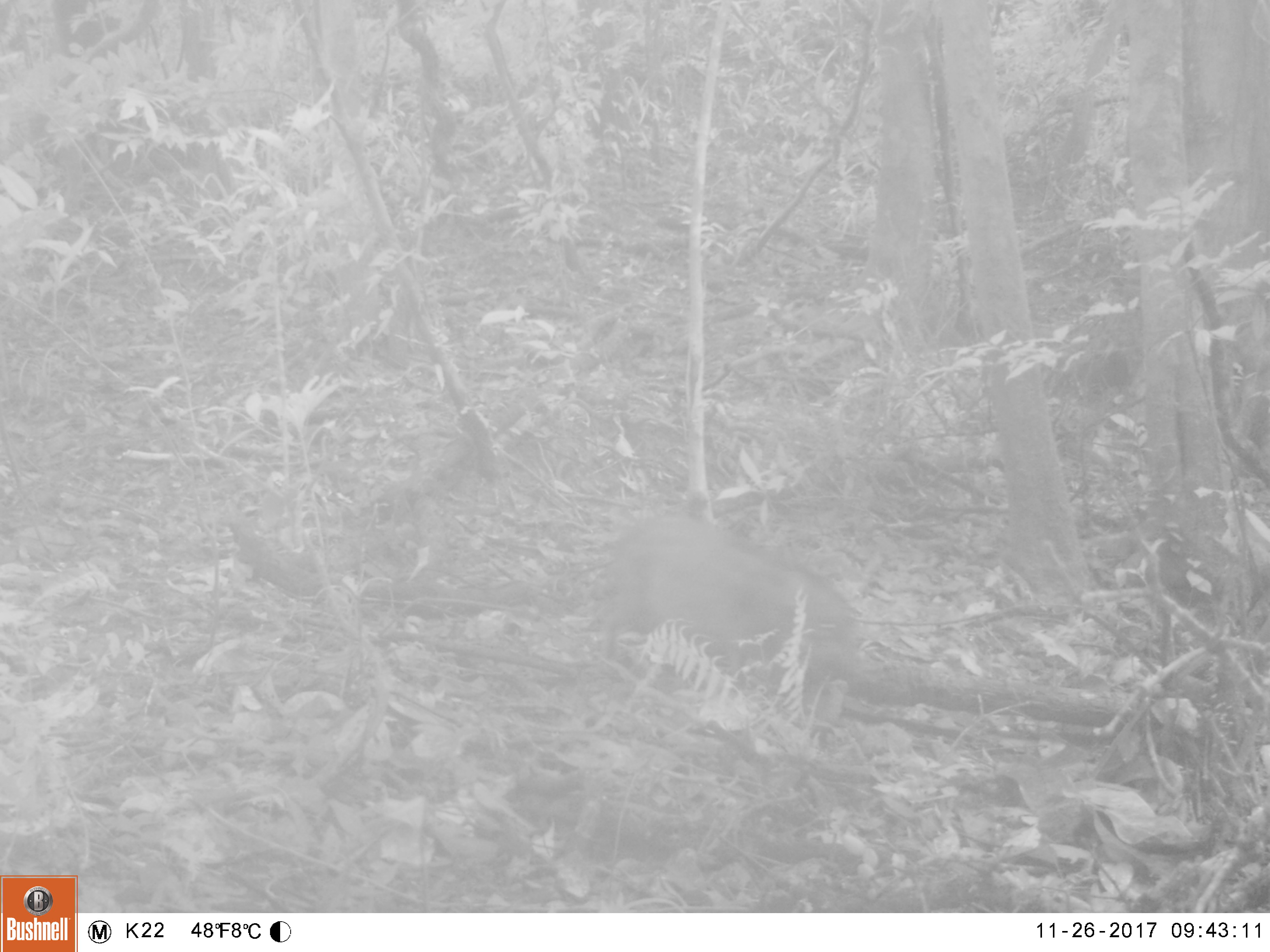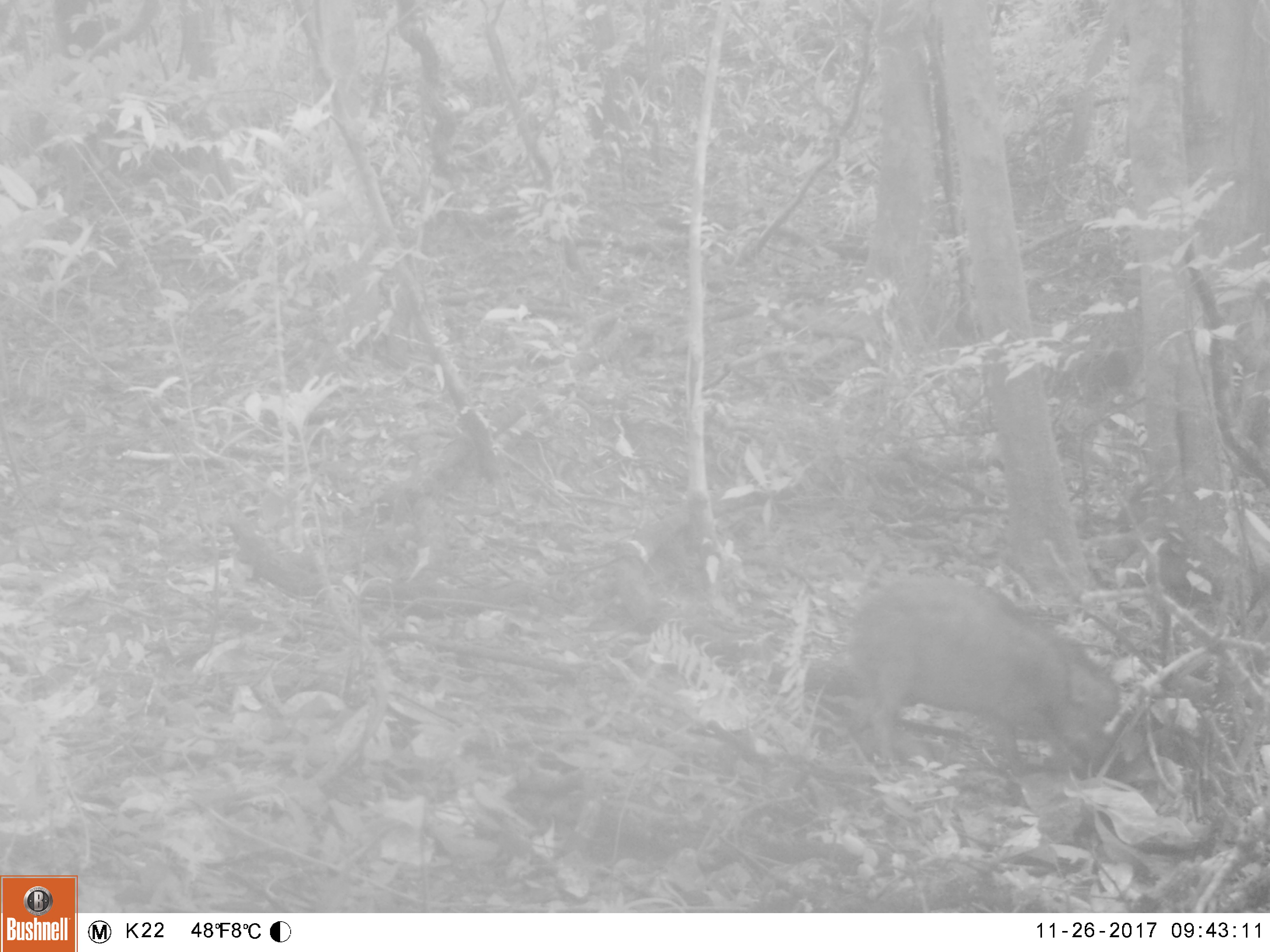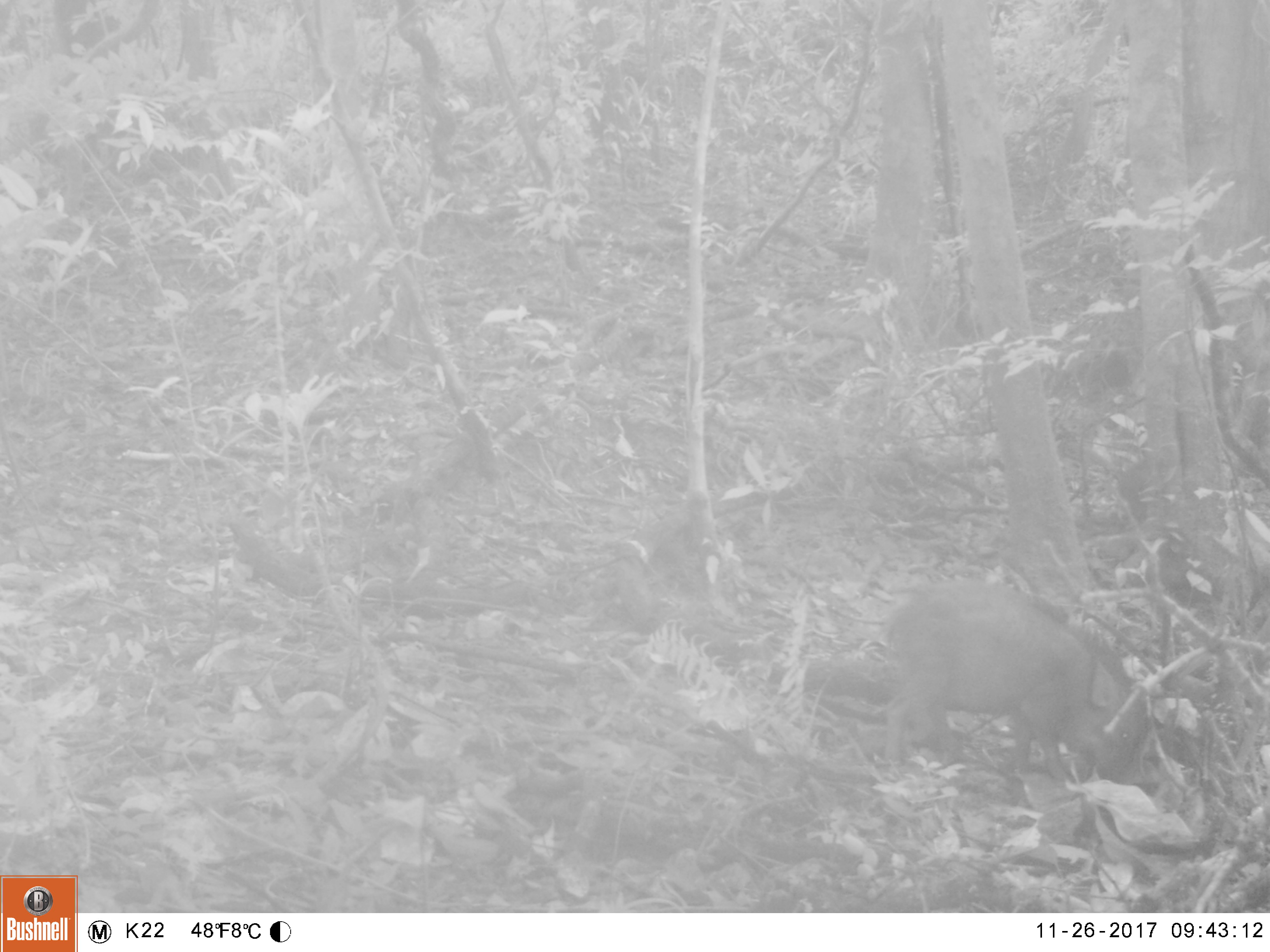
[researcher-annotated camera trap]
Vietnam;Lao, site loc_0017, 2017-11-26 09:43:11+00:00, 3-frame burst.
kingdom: Animalia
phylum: Chordata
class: Mammalia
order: Artiodactyla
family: Suidae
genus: Sus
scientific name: Sus scrofa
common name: eurasian wild pig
Eurasian wild pig (Sus scrofa). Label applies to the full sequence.